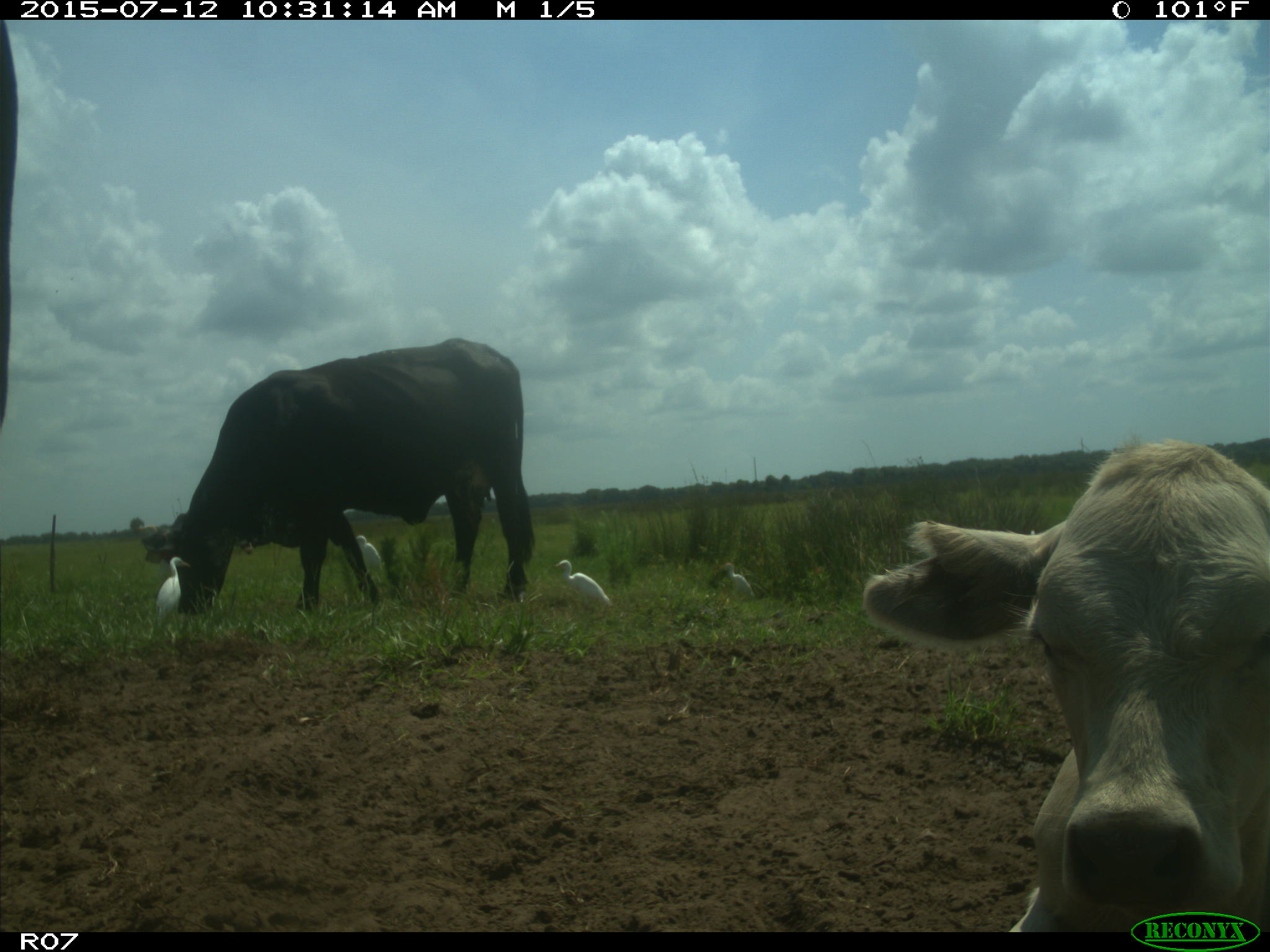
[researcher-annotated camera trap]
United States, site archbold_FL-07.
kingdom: Animalia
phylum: Chordata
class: Mammalia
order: Artiodactyla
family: Bovidae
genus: Bos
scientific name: Bos taurus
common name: domestic cow